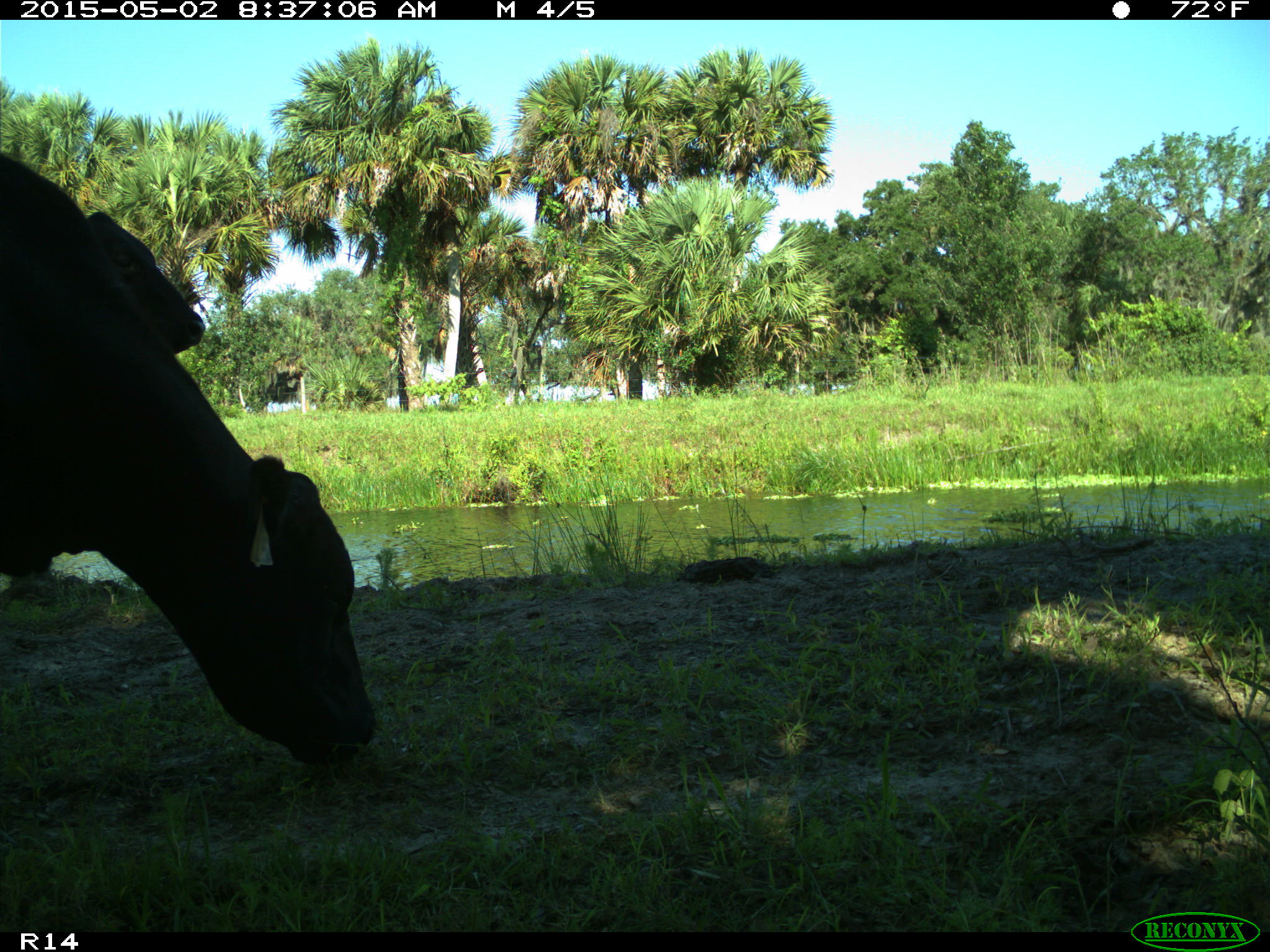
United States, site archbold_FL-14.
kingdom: Animalia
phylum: Chordata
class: Mammalia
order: Artiodactyla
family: Bovidae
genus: Bos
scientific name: Bos taurus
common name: domestic cow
Bos taurus (domestic cow).